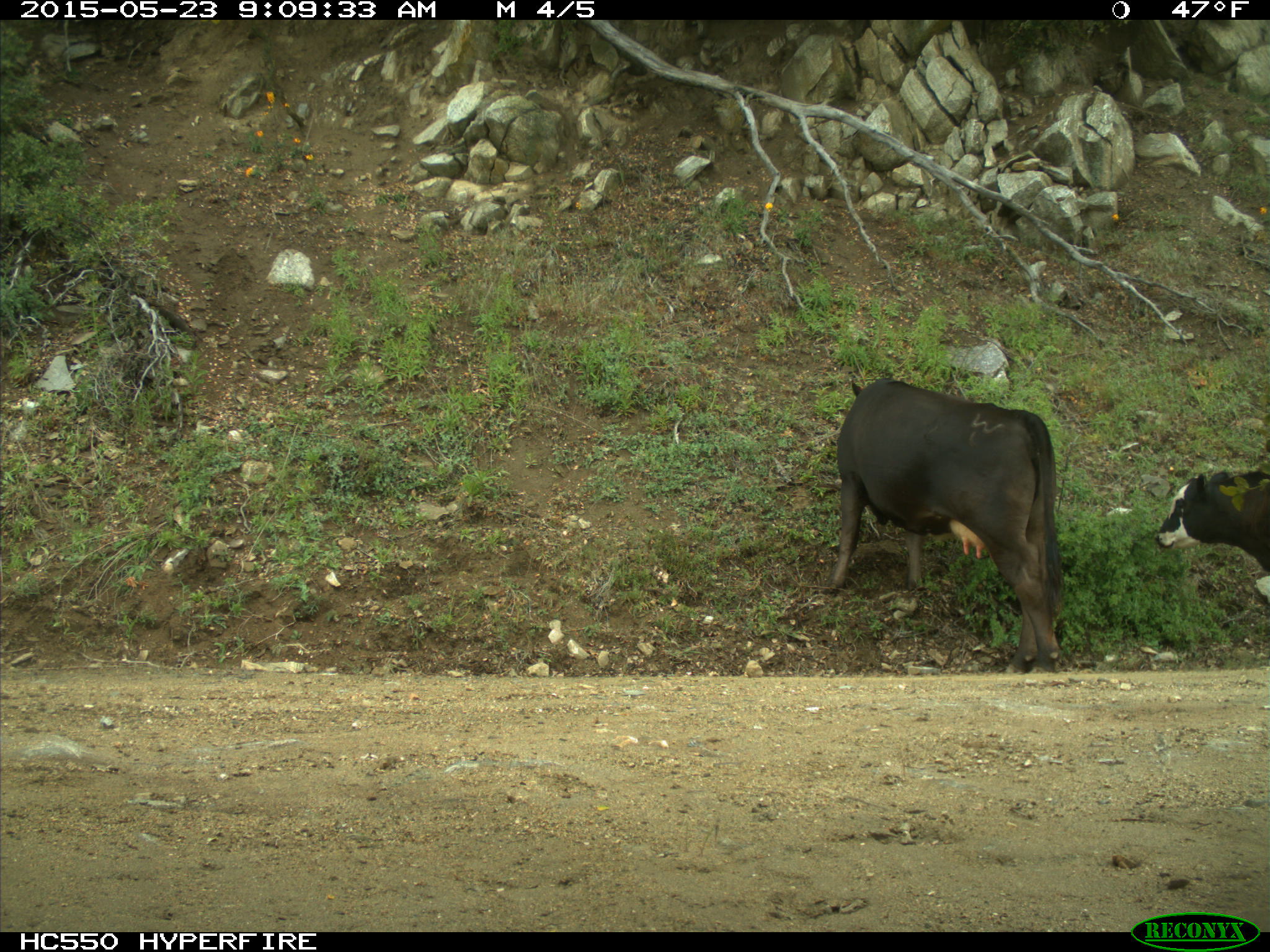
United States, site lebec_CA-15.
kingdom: Animalia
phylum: Chordata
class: Mammalia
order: Artiodactyla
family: Bovidae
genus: Bos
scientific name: Bos taurus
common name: domestic cow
Bos taurus (domestic cow).